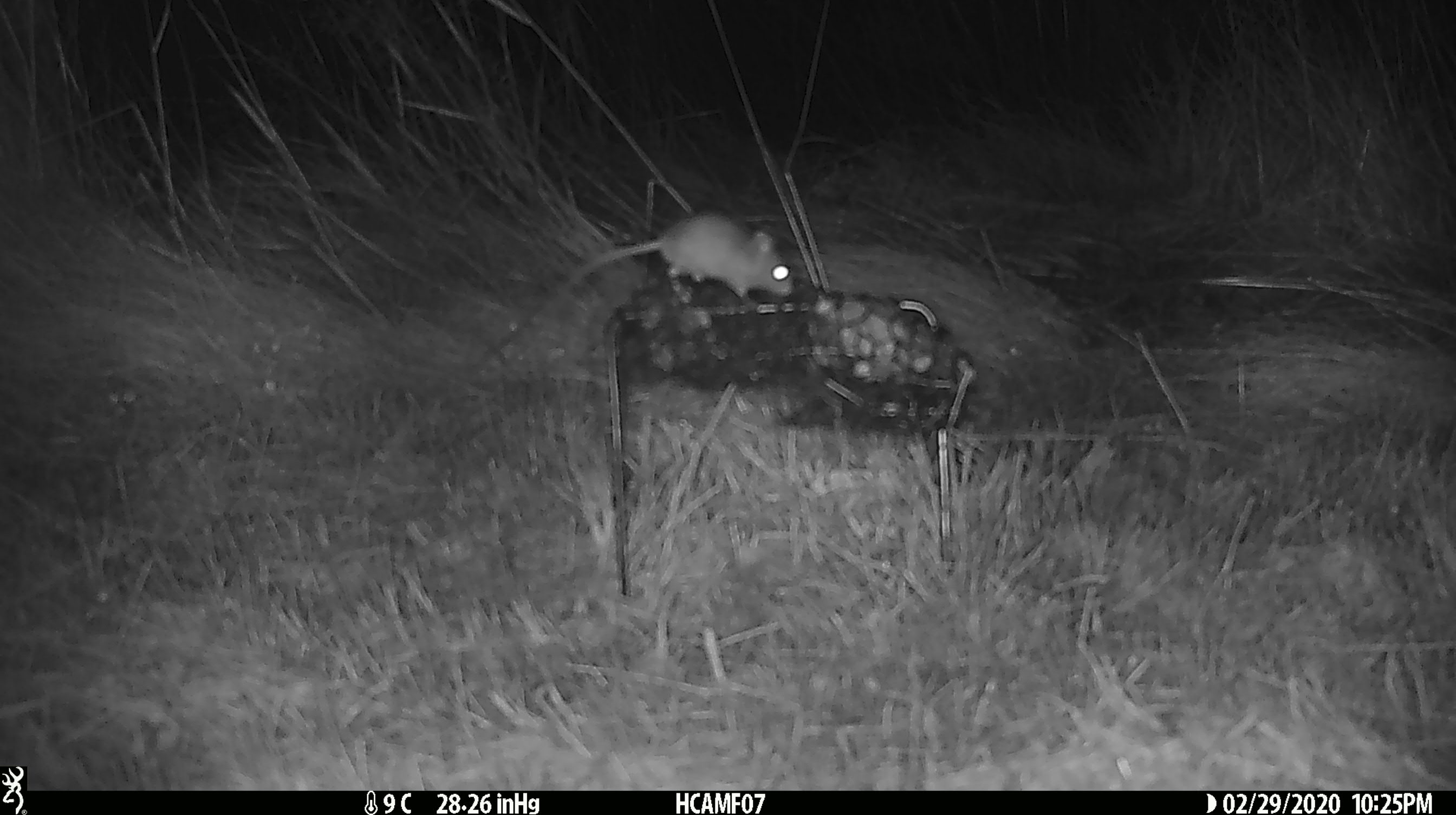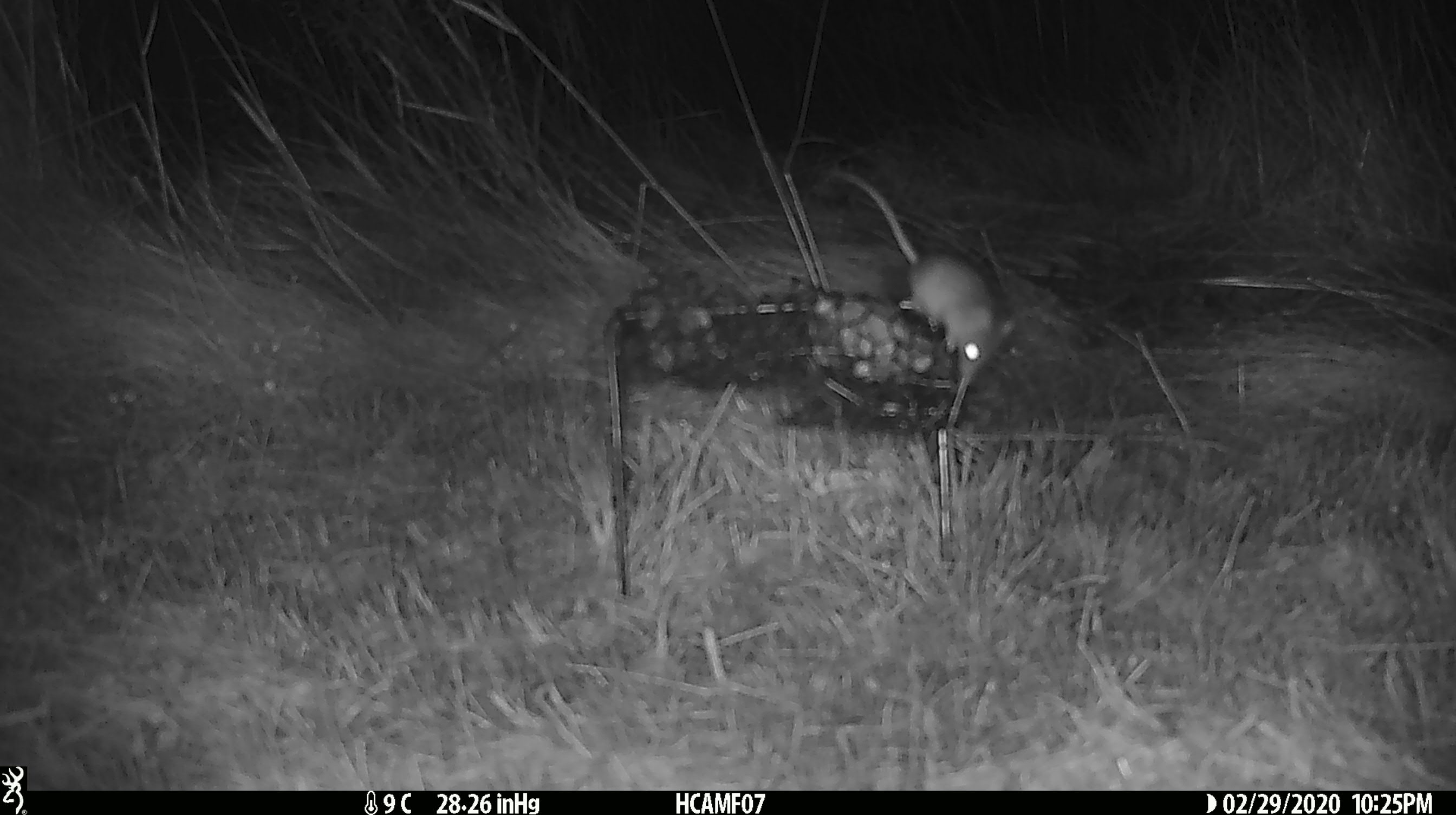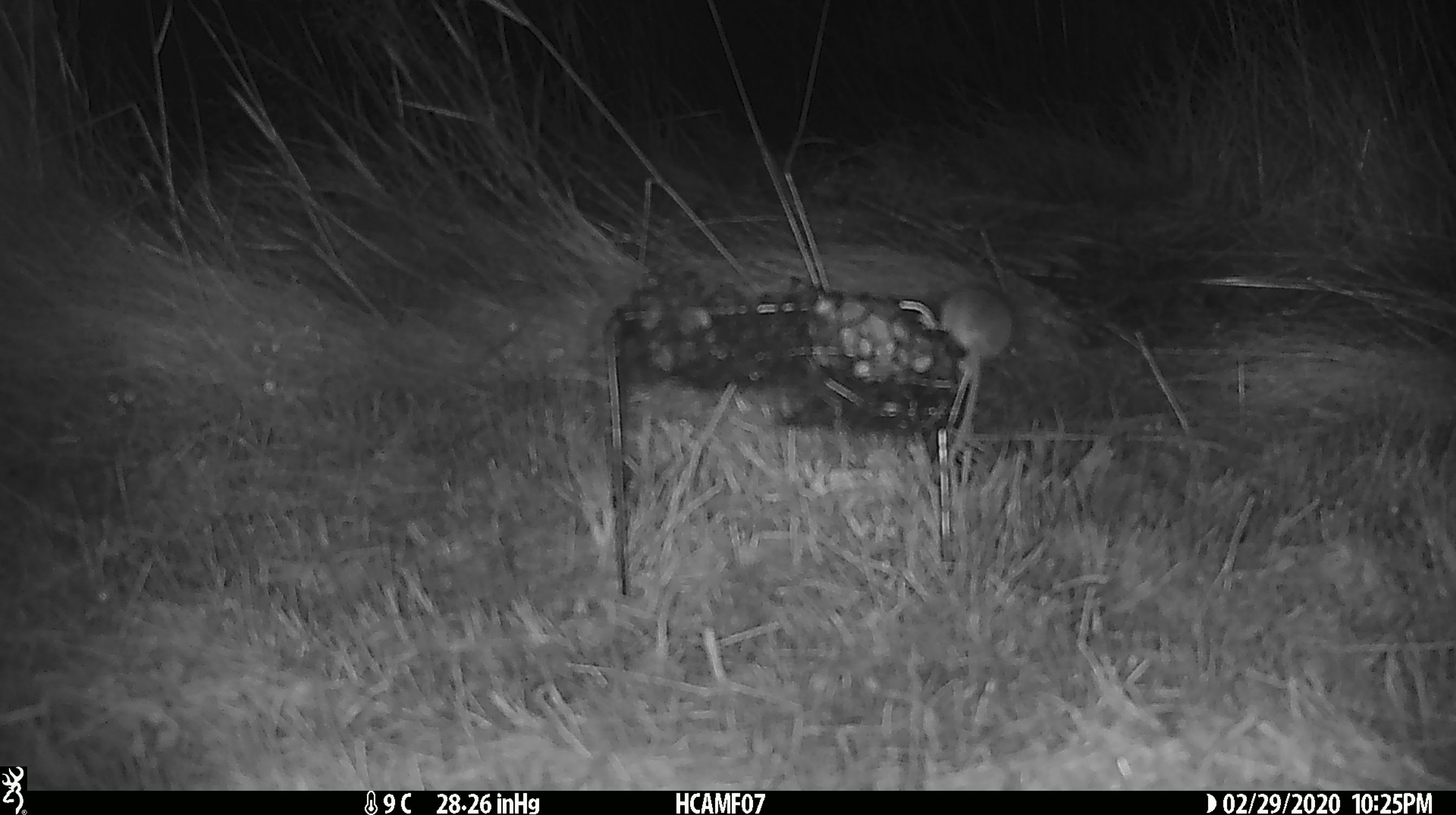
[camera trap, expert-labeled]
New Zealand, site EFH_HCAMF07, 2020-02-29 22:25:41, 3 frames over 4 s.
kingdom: Animalia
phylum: Chordata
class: Mammalia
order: Rodentia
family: Muridae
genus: Mus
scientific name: Mus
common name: mouse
Mouse (Mus).